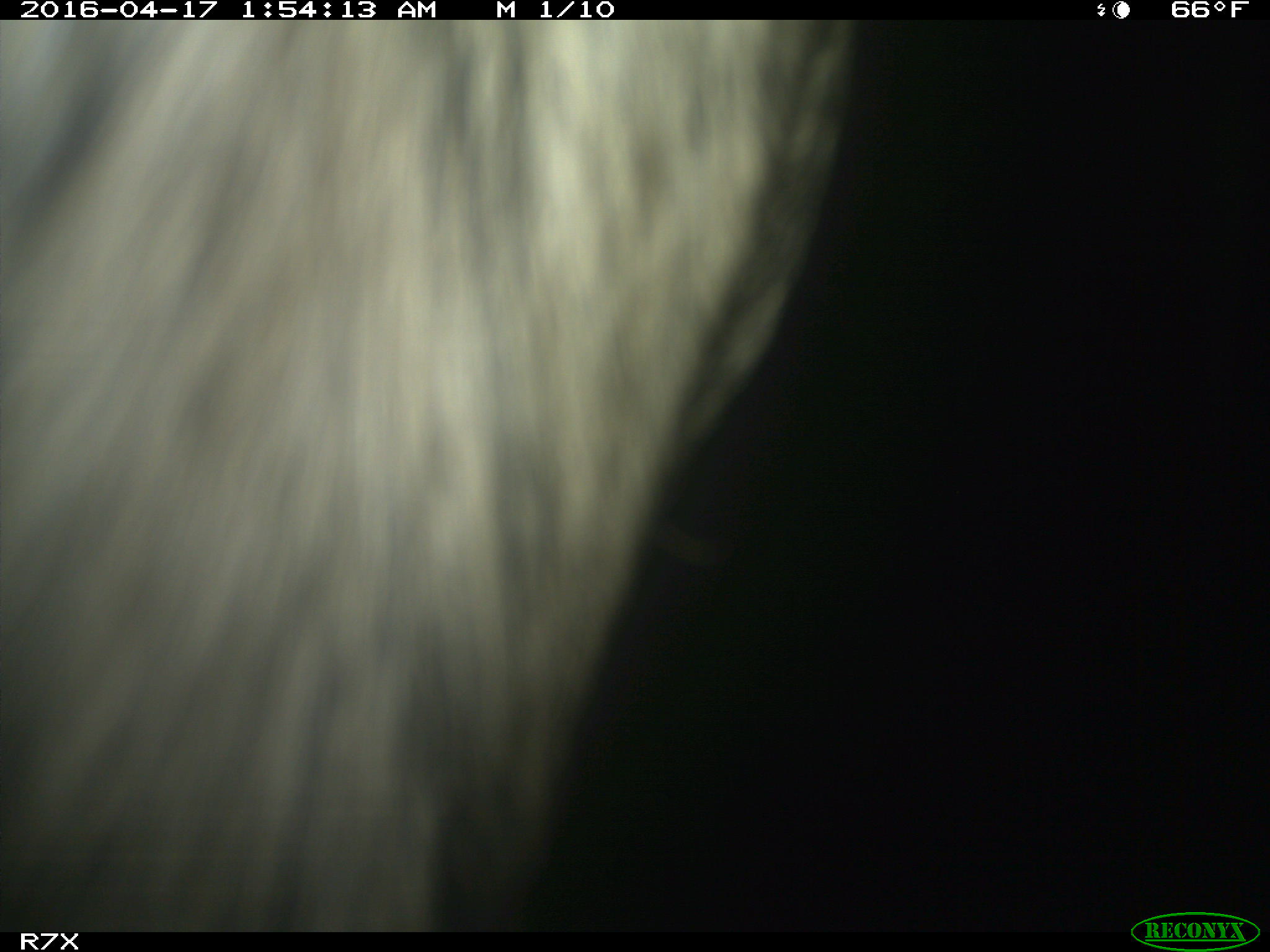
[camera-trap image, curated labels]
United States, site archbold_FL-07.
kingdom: Animalia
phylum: Chordata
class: Mammalia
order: Artiodactyla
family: Bovidae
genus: Bos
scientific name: Bos taurus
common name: domestic cow